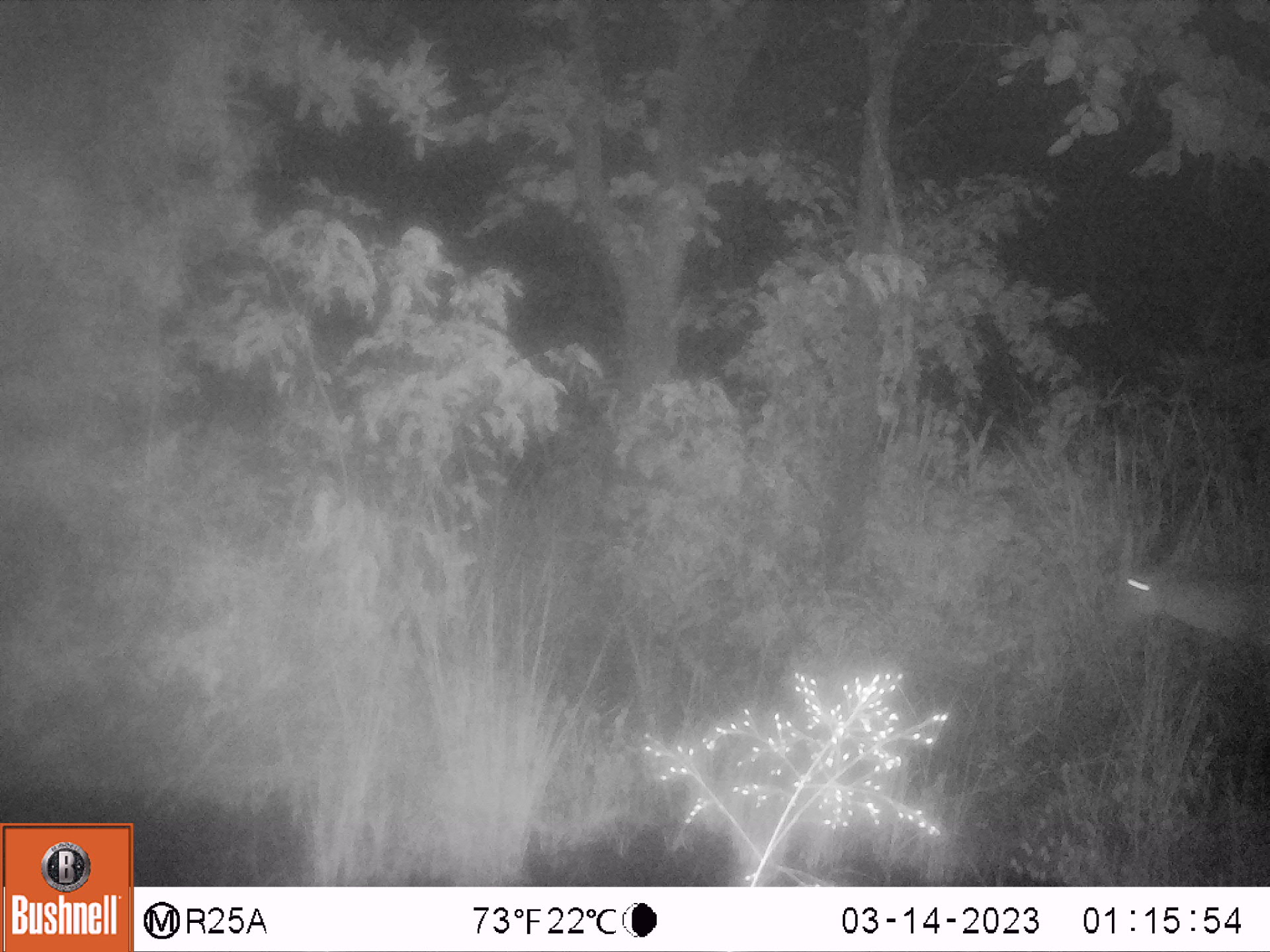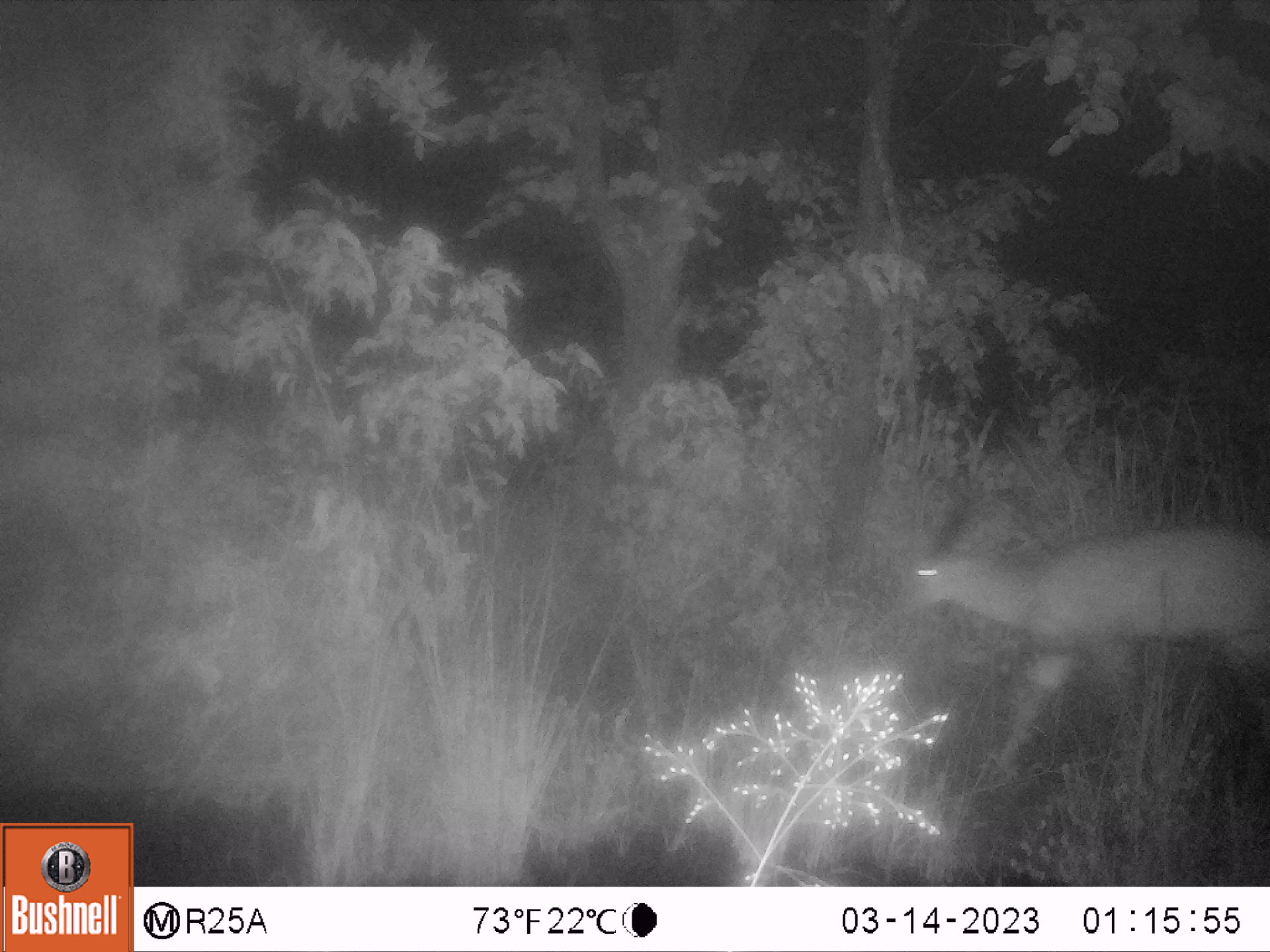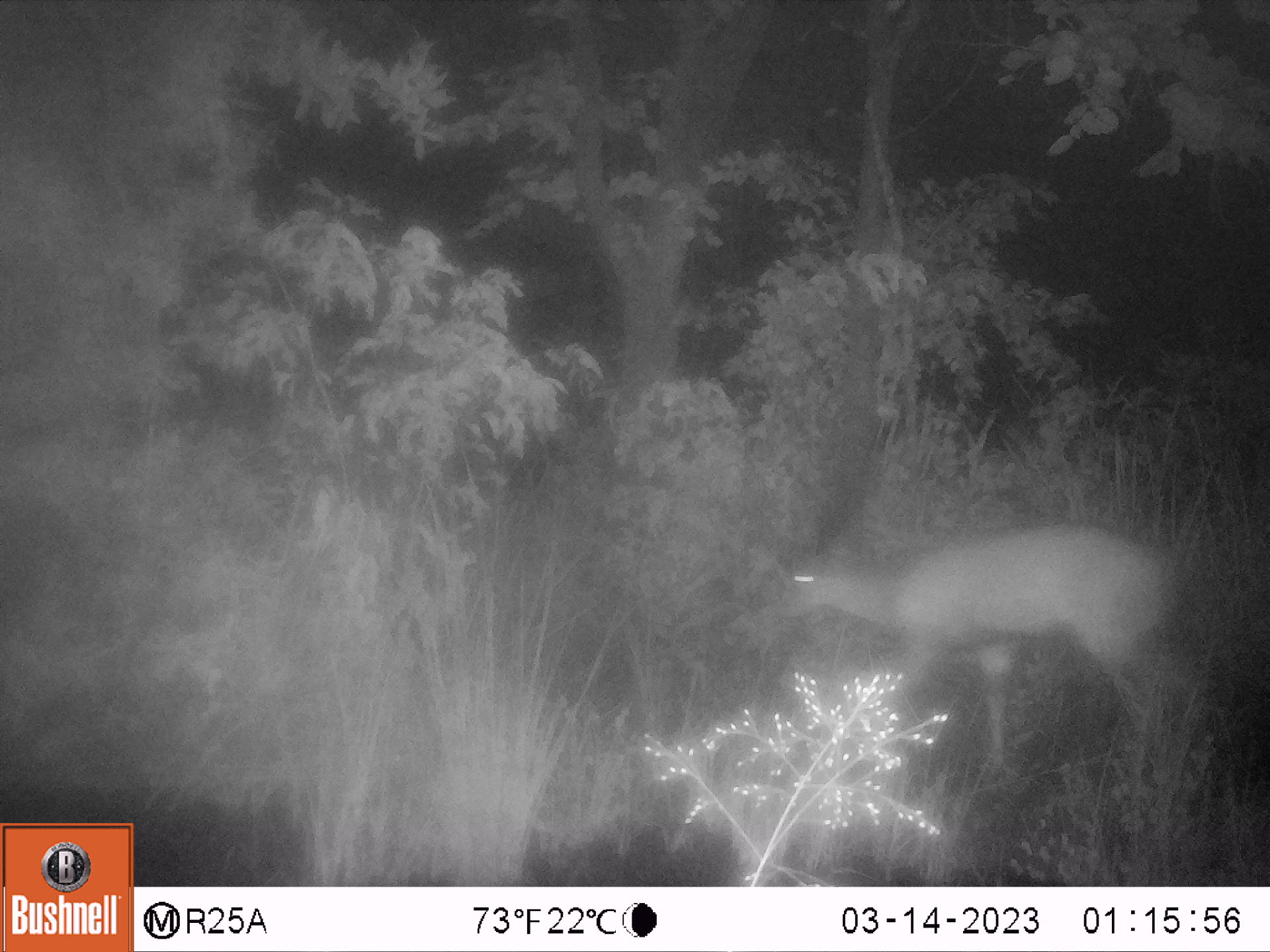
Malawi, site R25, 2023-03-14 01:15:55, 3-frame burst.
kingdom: Animalia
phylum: Chordata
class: Mammalia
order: Artiodactyla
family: Bovidae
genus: Tragelaphus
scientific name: Tragelaphus sylvaticus sylvaticus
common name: cape bushbuck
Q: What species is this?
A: Cape bushbuck (Tragelaphus sylvaticus sylvaticus).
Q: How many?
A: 1.